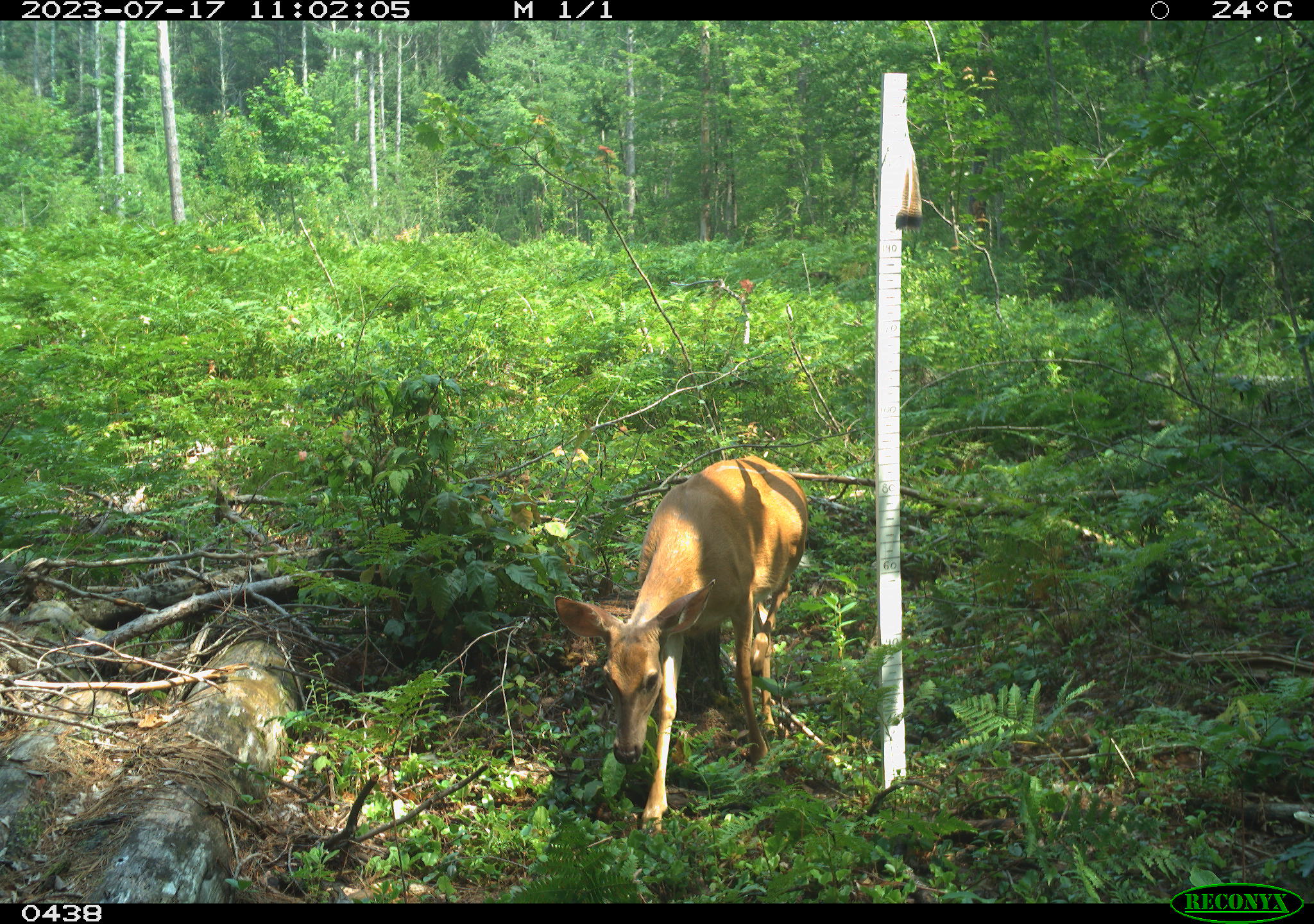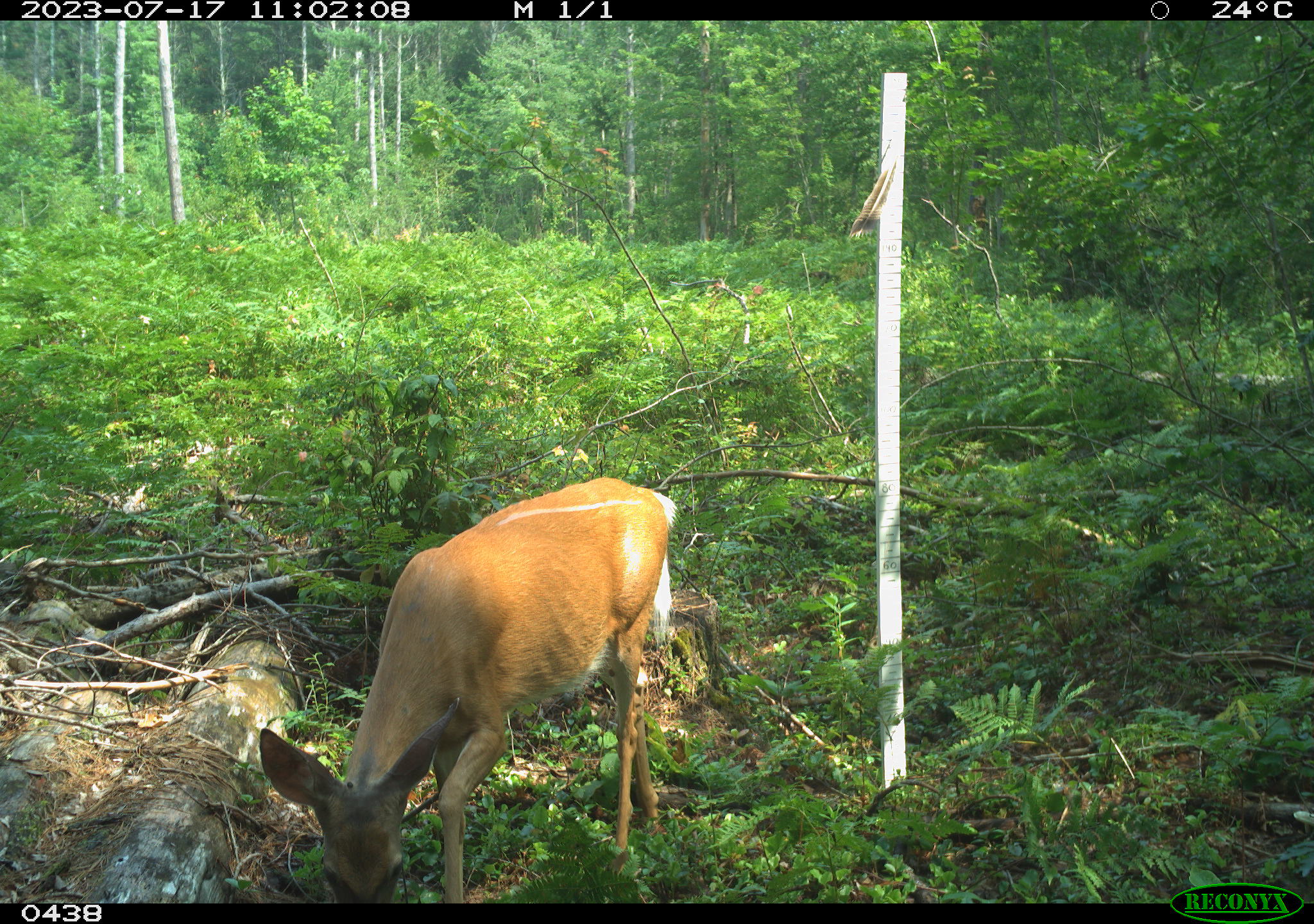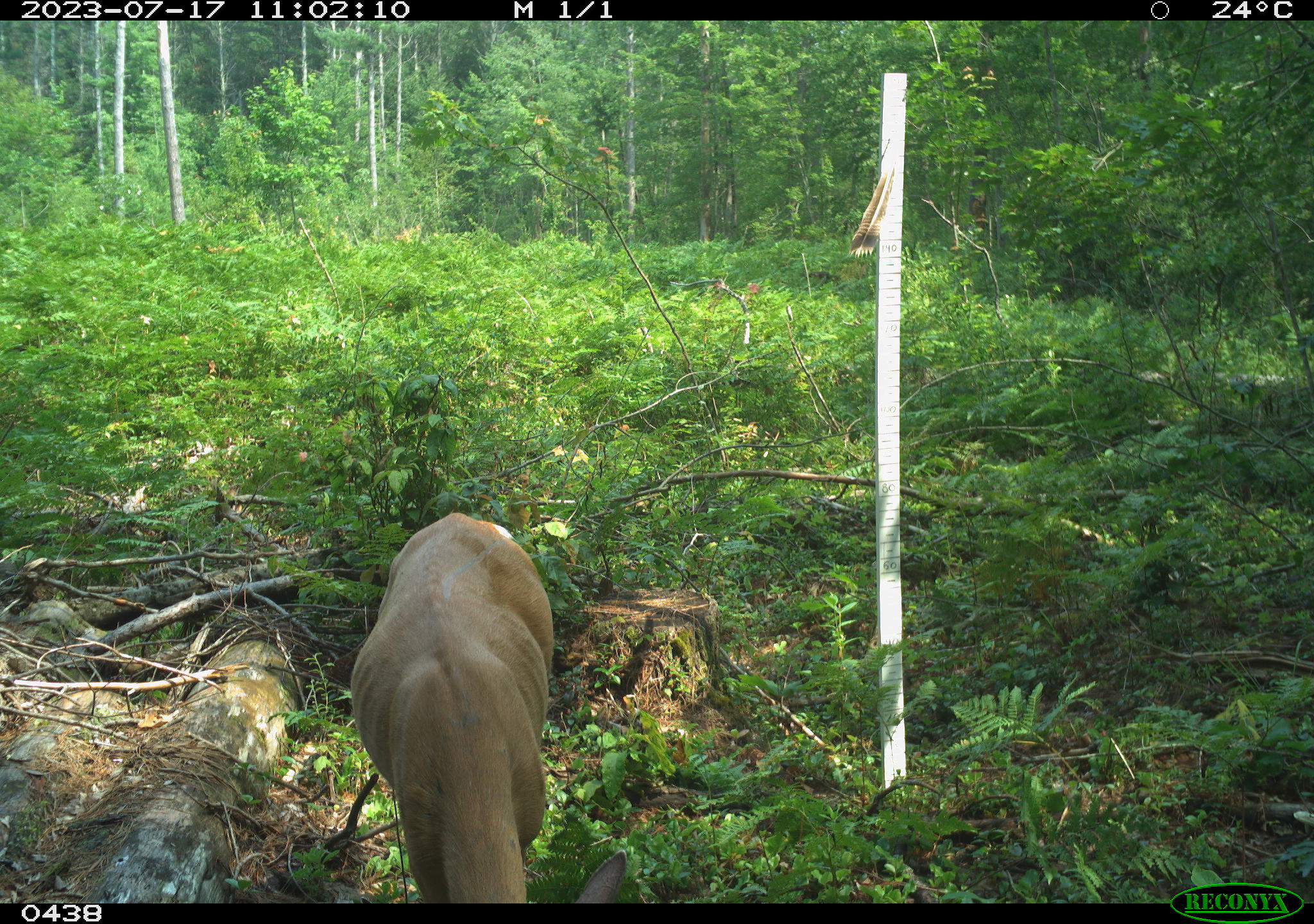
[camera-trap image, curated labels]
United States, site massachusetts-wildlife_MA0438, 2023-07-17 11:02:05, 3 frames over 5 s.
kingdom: Animalia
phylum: Chordata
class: Mammalia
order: Artiodactyla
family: Cervidae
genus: Odocoileus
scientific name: Odocoileus virginianus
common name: white-tailed deer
White-tailed deer (Odocoileus virginianus).